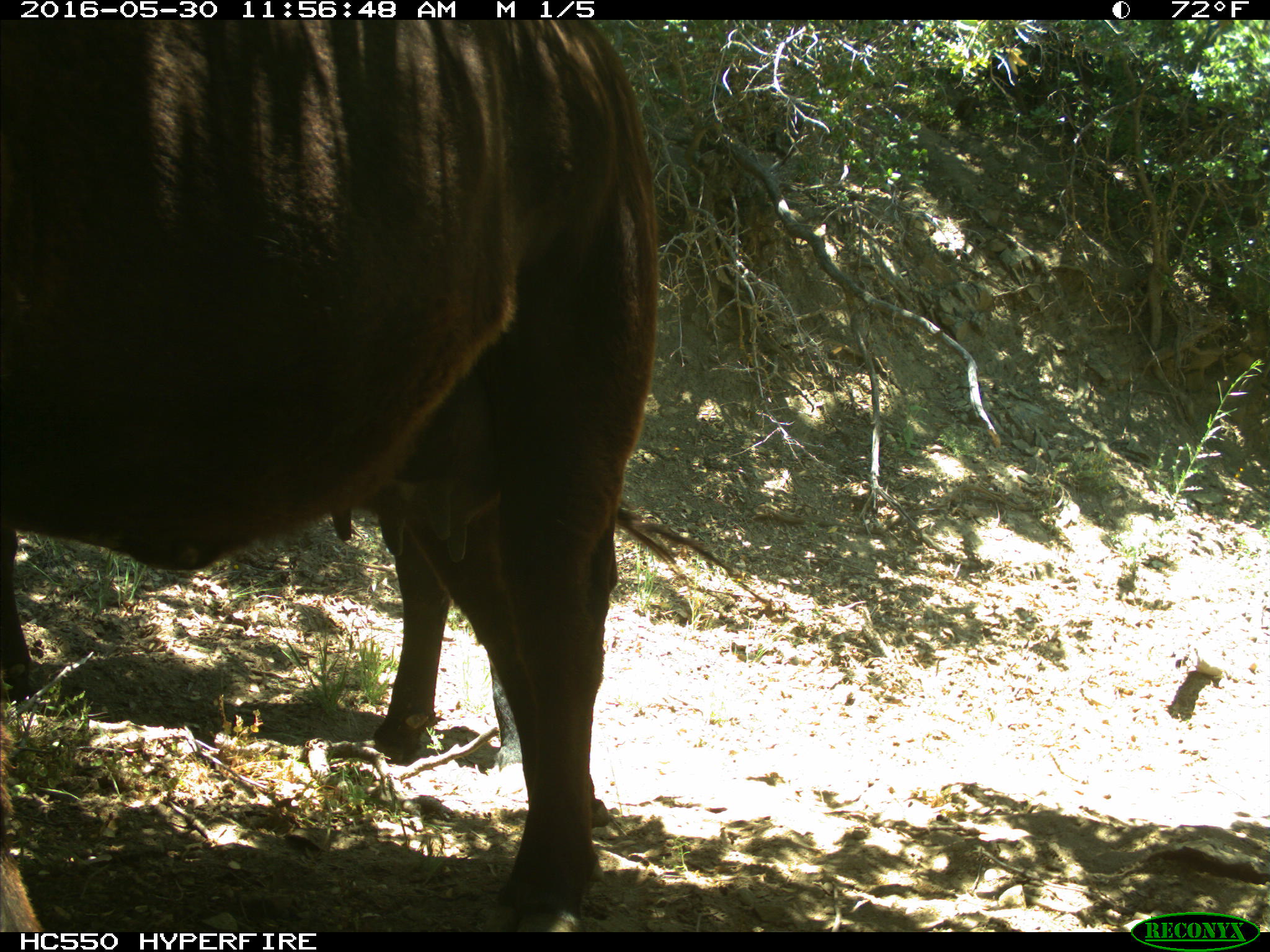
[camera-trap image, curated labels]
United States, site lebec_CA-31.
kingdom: Animalia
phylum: Chordata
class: Mammalia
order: Artiodactyla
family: Bovidae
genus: Bos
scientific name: Bos taurus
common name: domestic cow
Bos taurus (domestic cow).